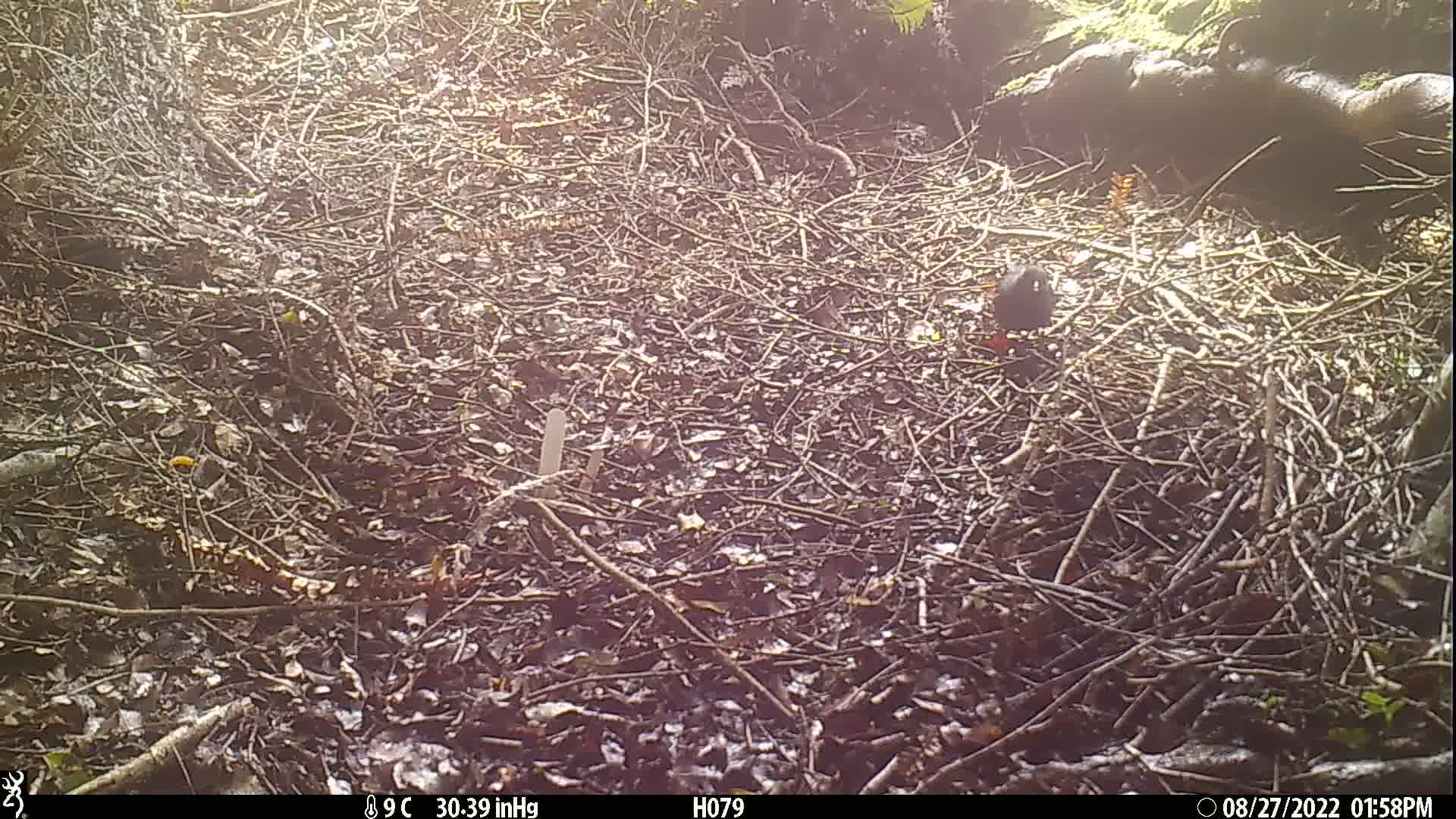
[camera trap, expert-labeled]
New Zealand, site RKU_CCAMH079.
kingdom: Animalia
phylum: Chordata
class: Aves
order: Passeriformes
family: Turdidae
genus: Turdus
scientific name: Turdus merula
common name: eurasian blackbird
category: blackbird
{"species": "blackbird (eurasian blackbird) (Turdus merula)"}